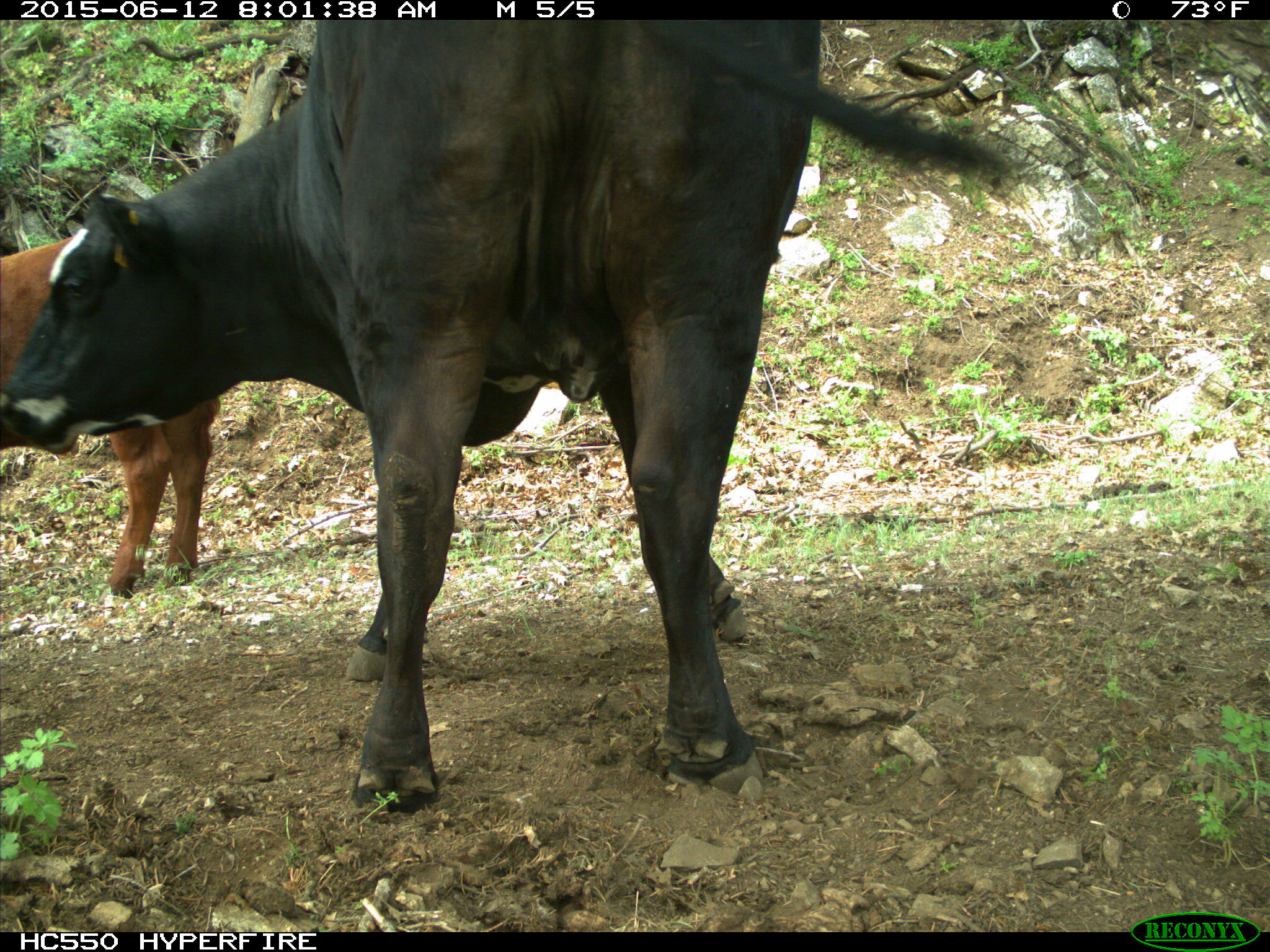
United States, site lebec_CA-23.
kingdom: Animalia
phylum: Chordata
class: Mammalia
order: Artiodactyla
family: Bovidae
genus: Bos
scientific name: Bos taurus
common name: domestic cow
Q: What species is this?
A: Bos taurus (domestic cow).